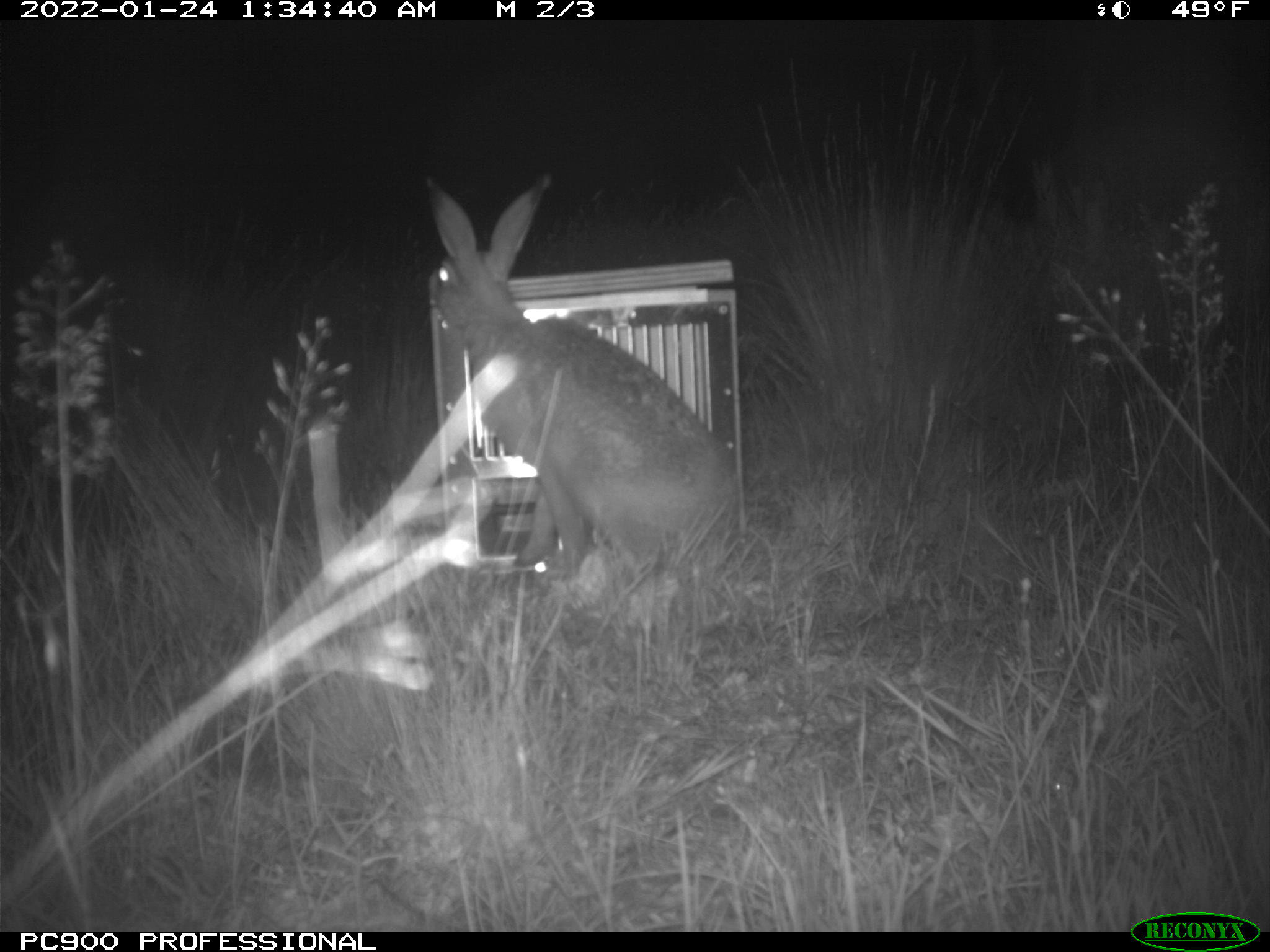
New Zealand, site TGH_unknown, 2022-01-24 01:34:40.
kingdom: Animalia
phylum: Chordata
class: Mammalia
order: Lagomorpha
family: Leporidae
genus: Lepus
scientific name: Lepus europaeus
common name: brown hare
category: hare